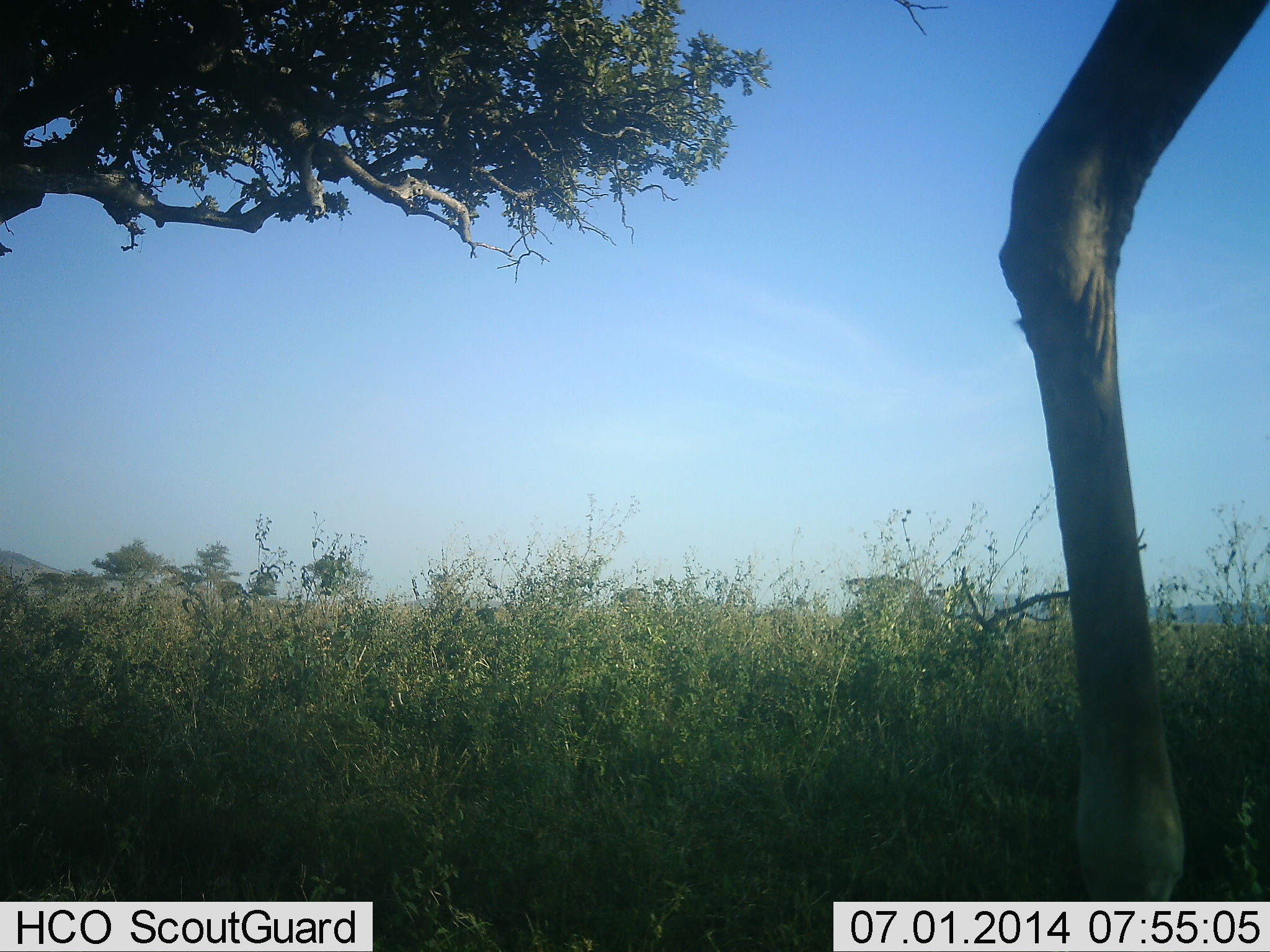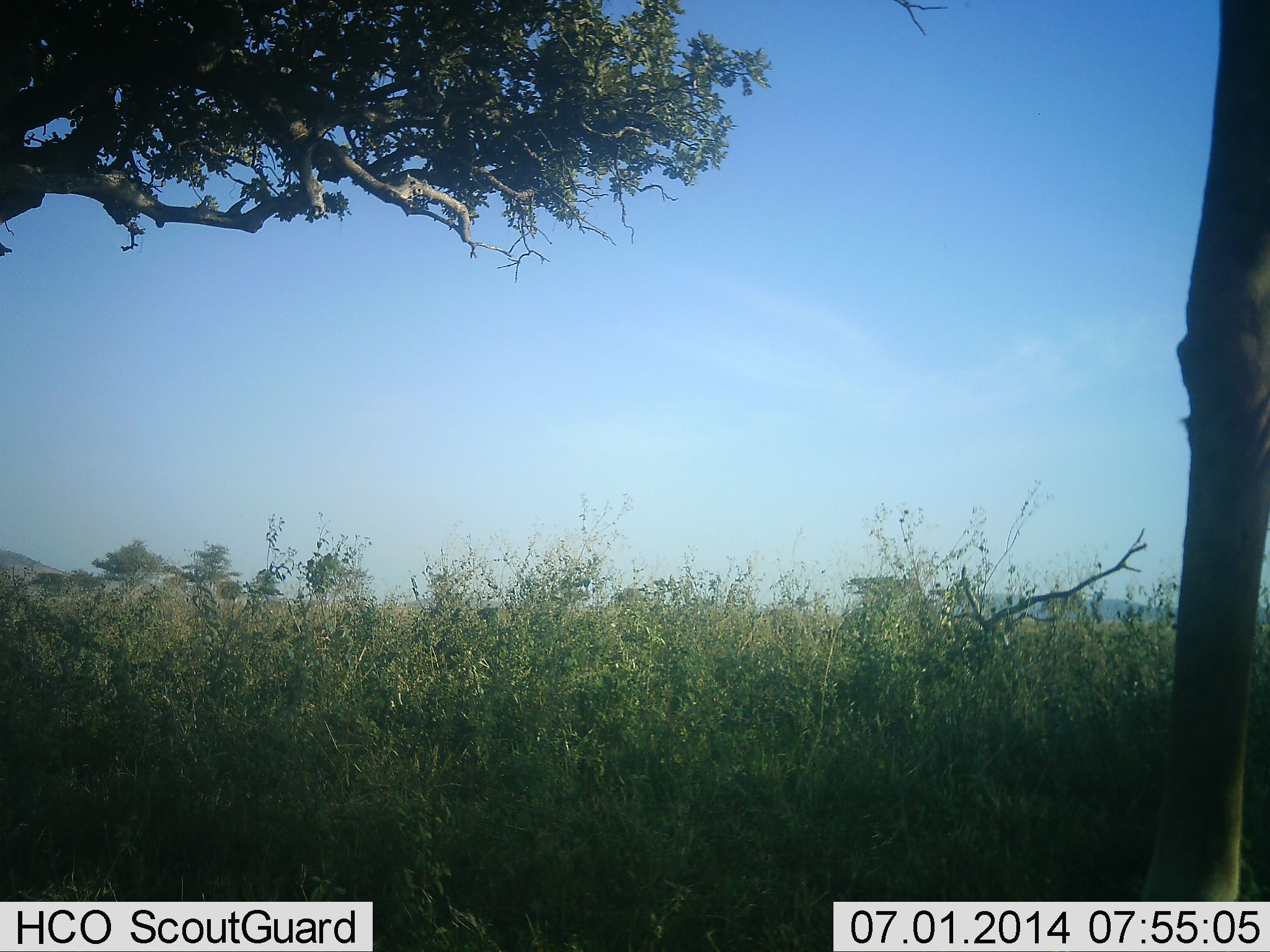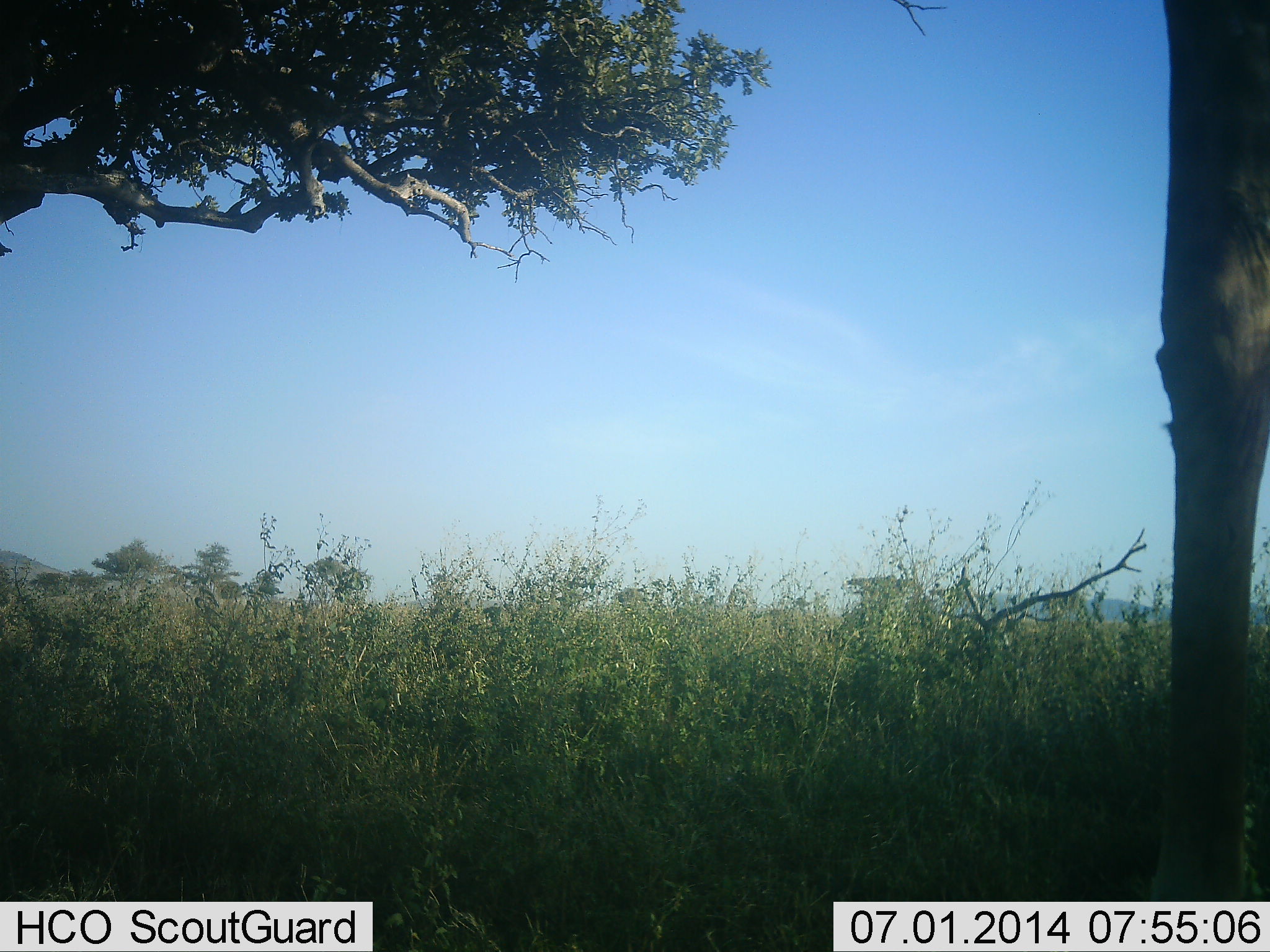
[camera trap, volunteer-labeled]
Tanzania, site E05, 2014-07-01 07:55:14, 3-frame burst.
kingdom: Animalia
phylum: Chordata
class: Mammalia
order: Artiodactyla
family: Giraffidae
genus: Giraffa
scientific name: Giraffa camelopardalis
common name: giraffe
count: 1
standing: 50%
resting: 0%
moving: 50%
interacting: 0%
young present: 0%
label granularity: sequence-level